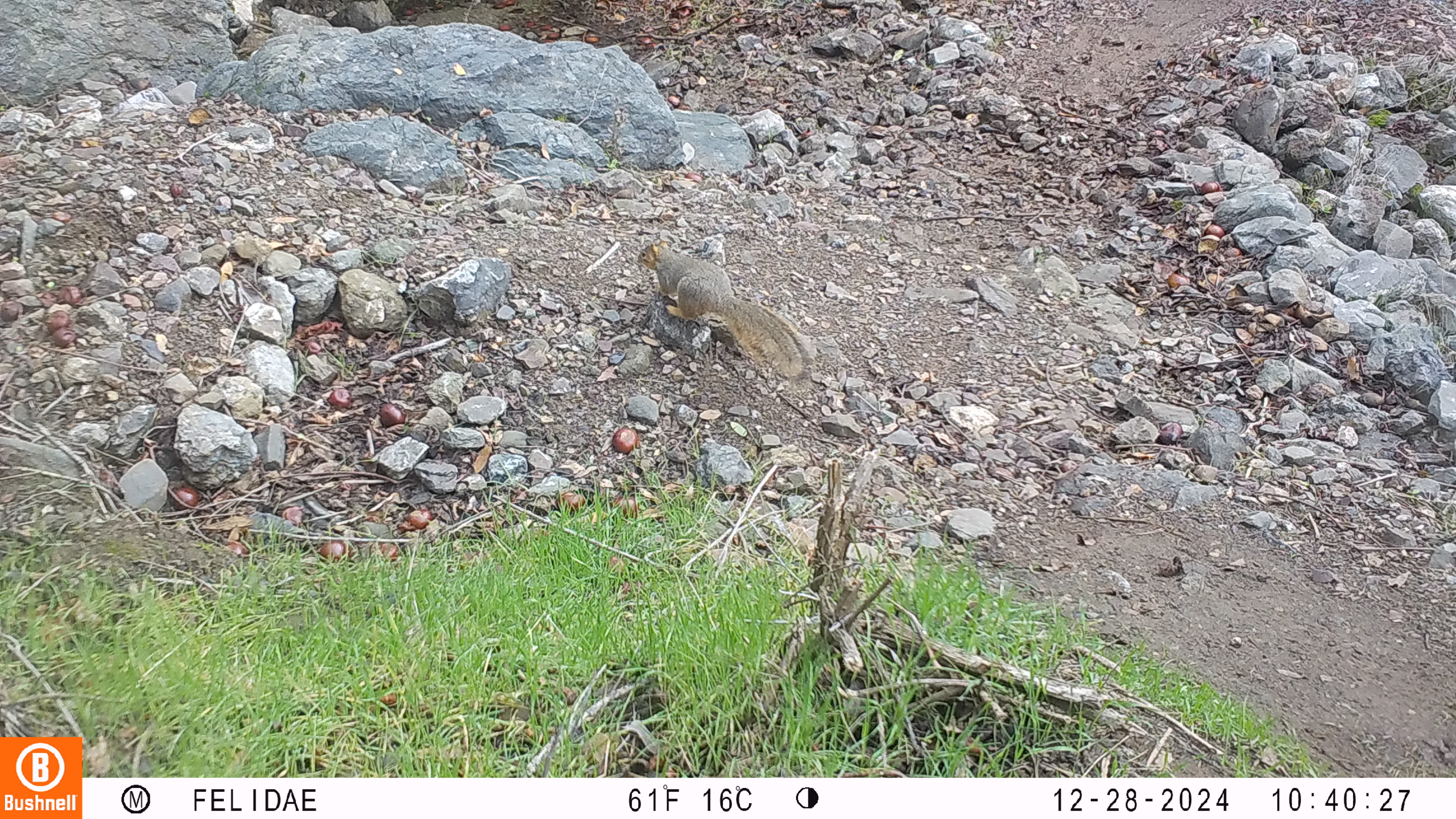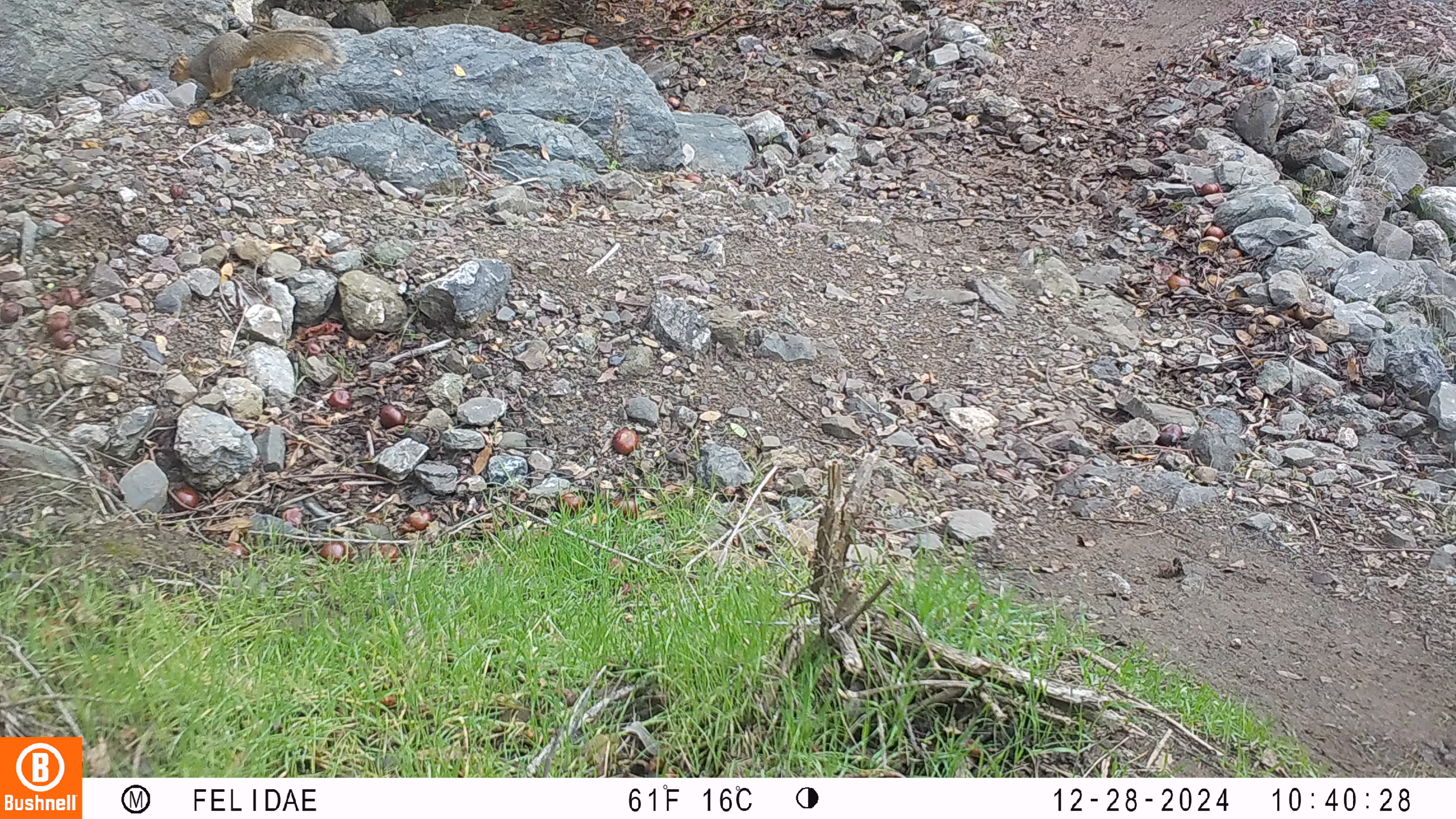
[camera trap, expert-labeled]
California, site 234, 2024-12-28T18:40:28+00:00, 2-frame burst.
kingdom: Animalia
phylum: Chordata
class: Mammalia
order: Rodentia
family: Sciuridae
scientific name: Sciuridae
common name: squirrel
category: unknown squirrel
Unknown squirrel (squirrel) (Sciuridae).